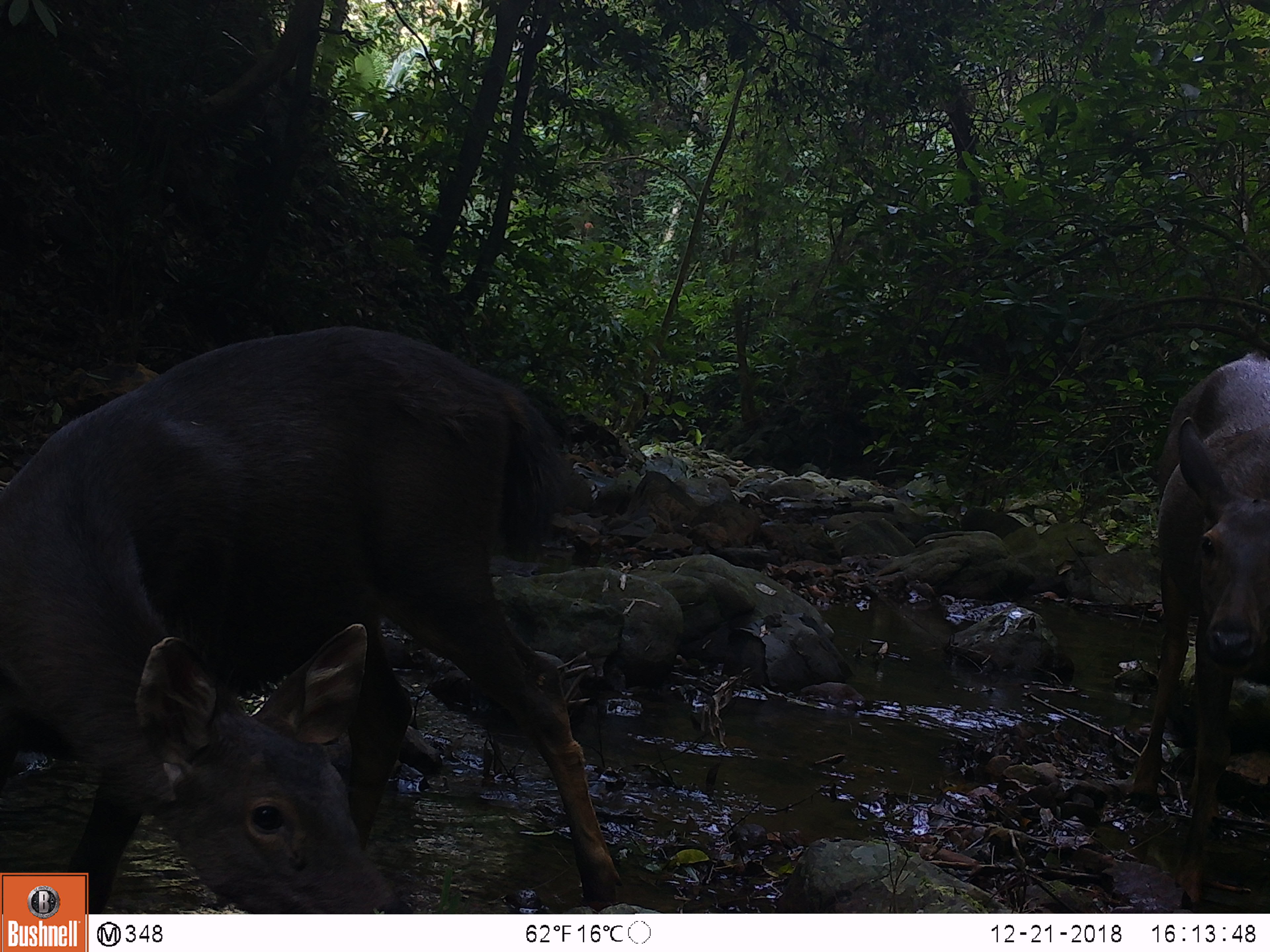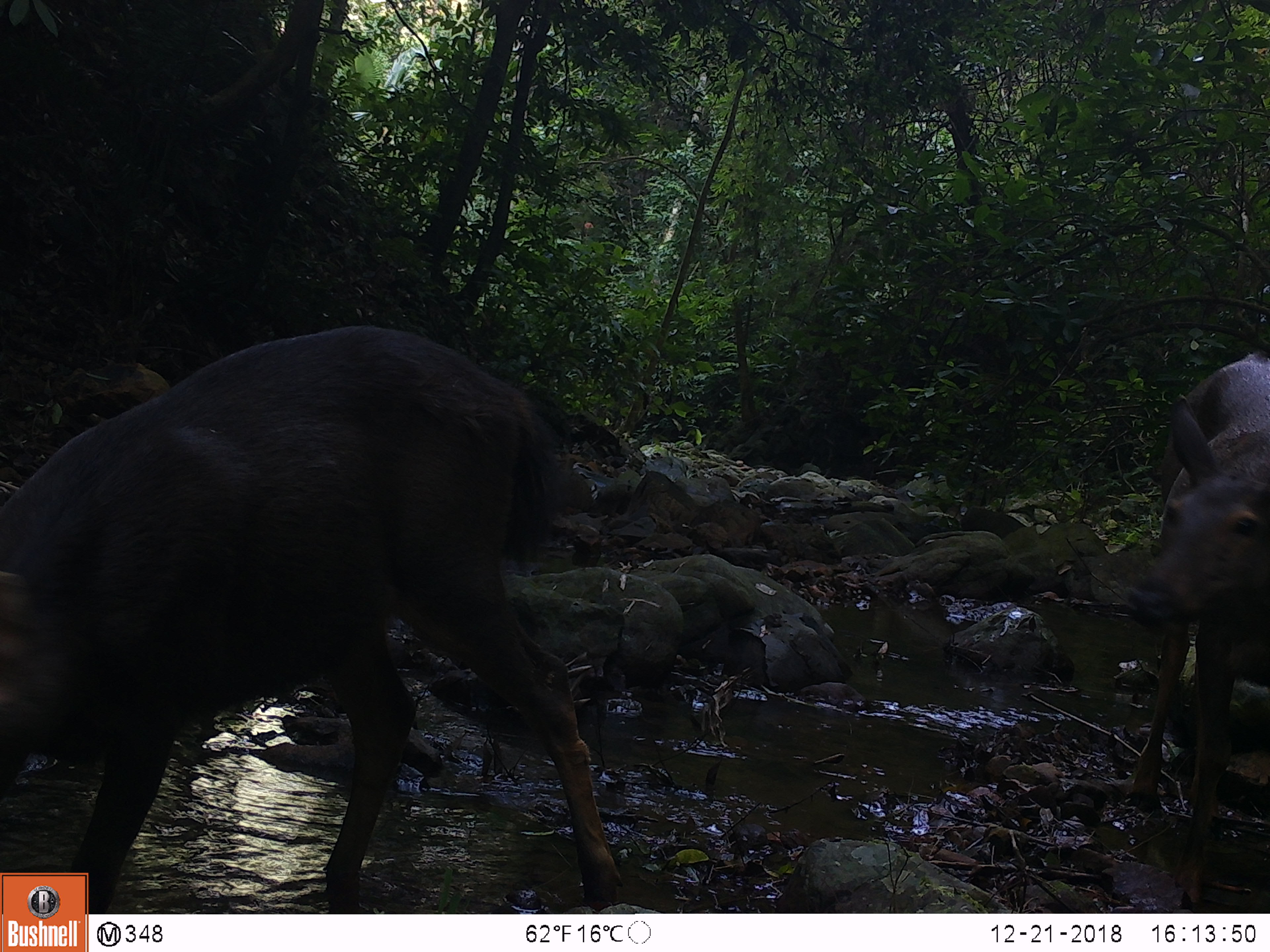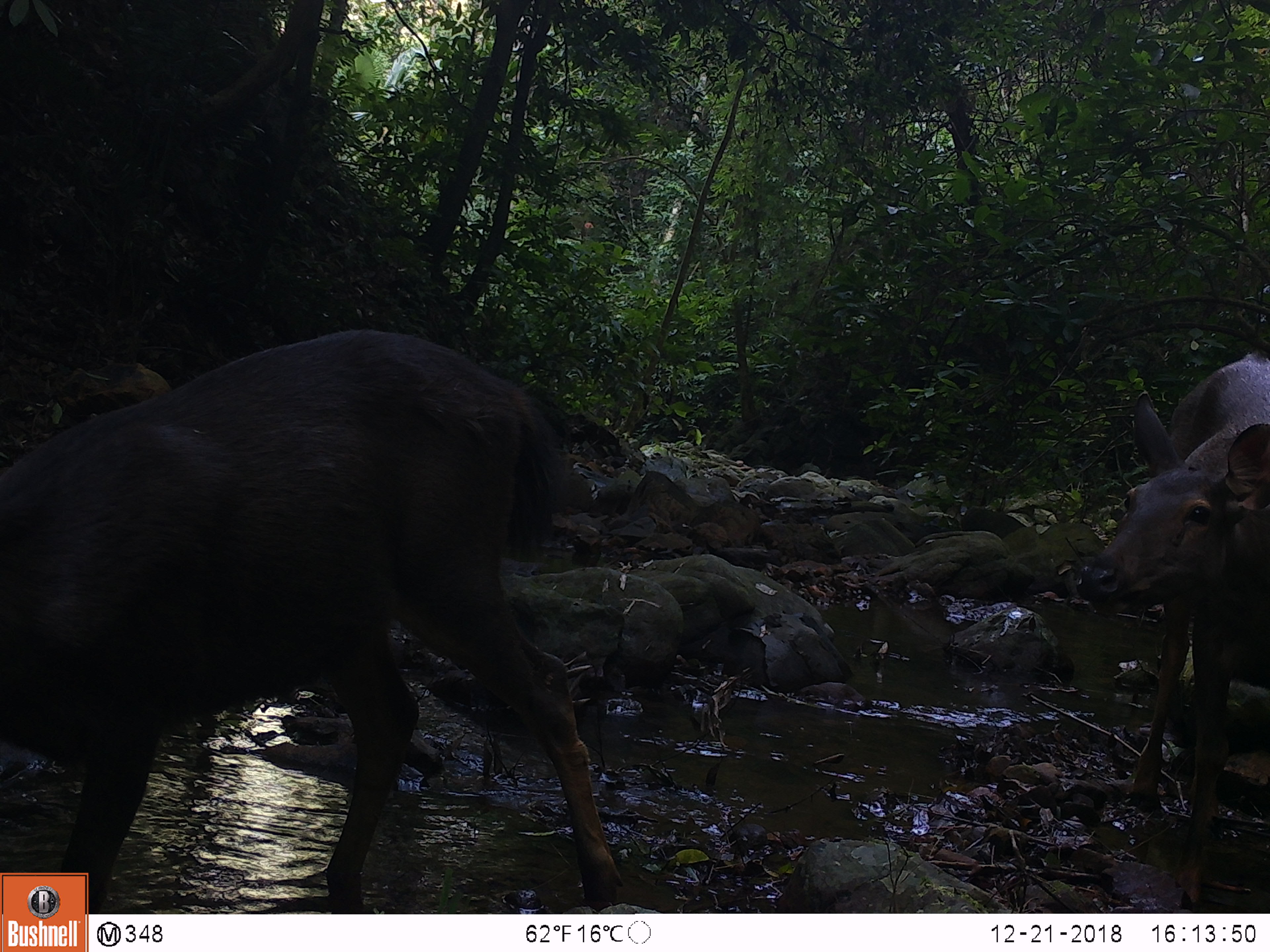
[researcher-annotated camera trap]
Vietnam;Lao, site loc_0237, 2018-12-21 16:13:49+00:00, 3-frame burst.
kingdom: Animalia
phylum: Chordata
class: Mammalia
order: Artiodactyla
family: Cervidae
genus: Rusa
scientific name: Rusa unicolor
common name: sambar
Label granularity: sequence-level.